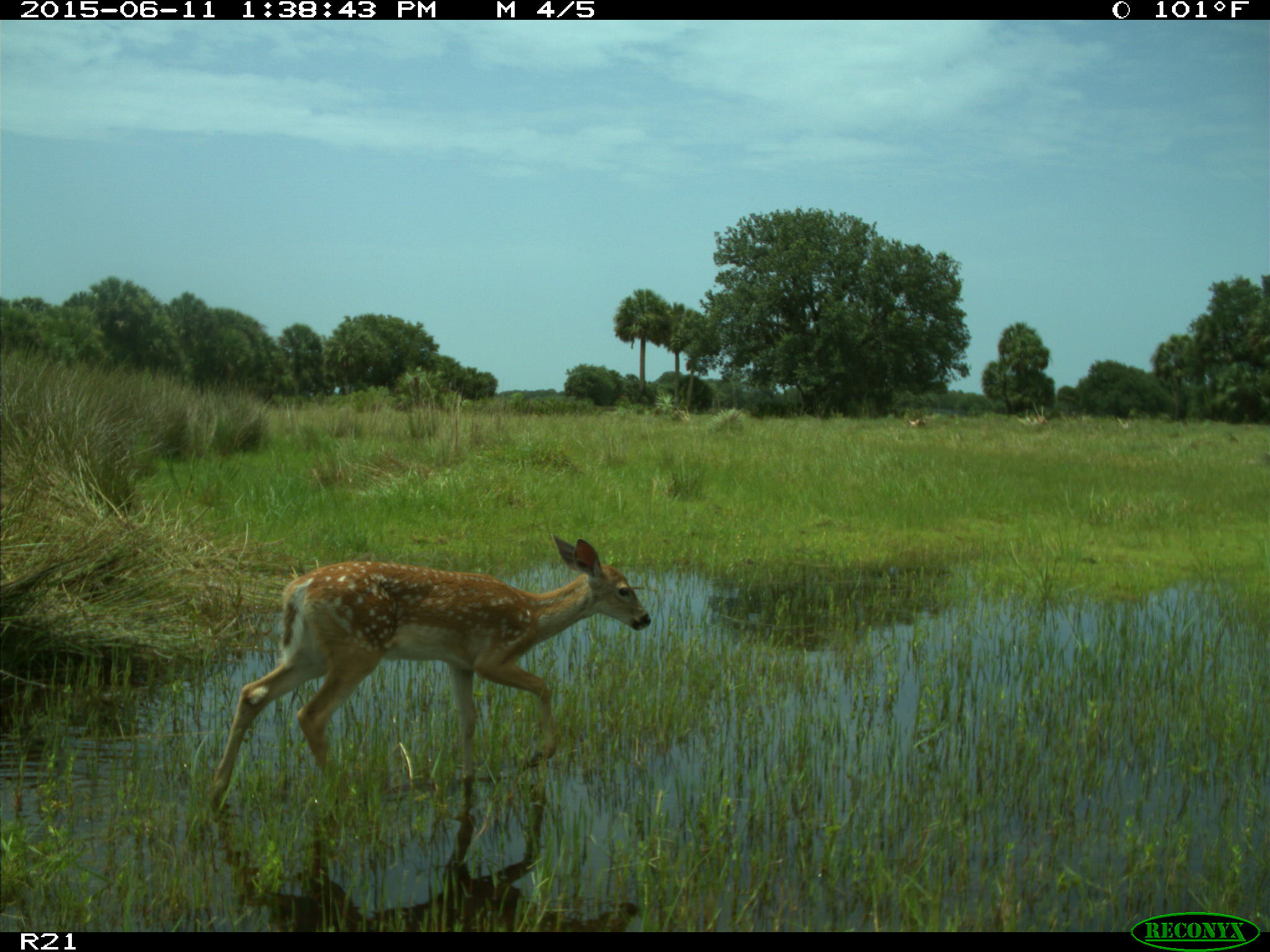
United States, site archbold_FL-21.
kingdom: Animalia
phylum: Chordata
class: Mammalia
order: Artiodactyla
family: Cervidae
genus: Odocoileus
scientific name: Odocoileus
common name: deer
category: unidentified deer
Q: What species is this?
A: Unidentified deer (deer) (Odocoileus).